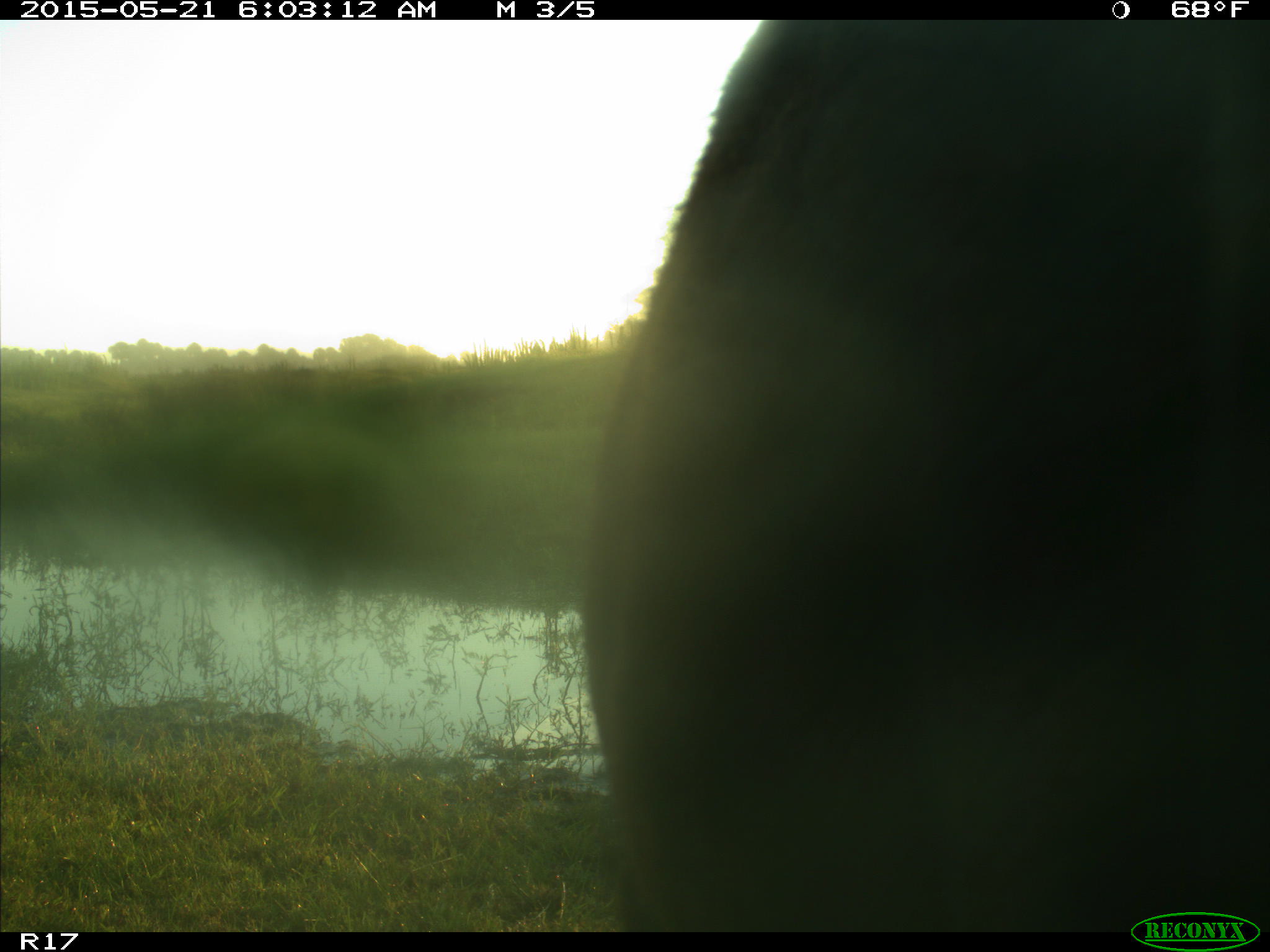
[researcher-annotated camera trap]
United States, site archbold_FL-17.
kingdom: Animalia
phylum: Chordata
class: Mammalia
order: Artiodactyla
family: Bovidae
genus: Bos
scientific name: Bos taurus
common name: domestic cow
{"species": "Bos taurus (domestic cow)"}